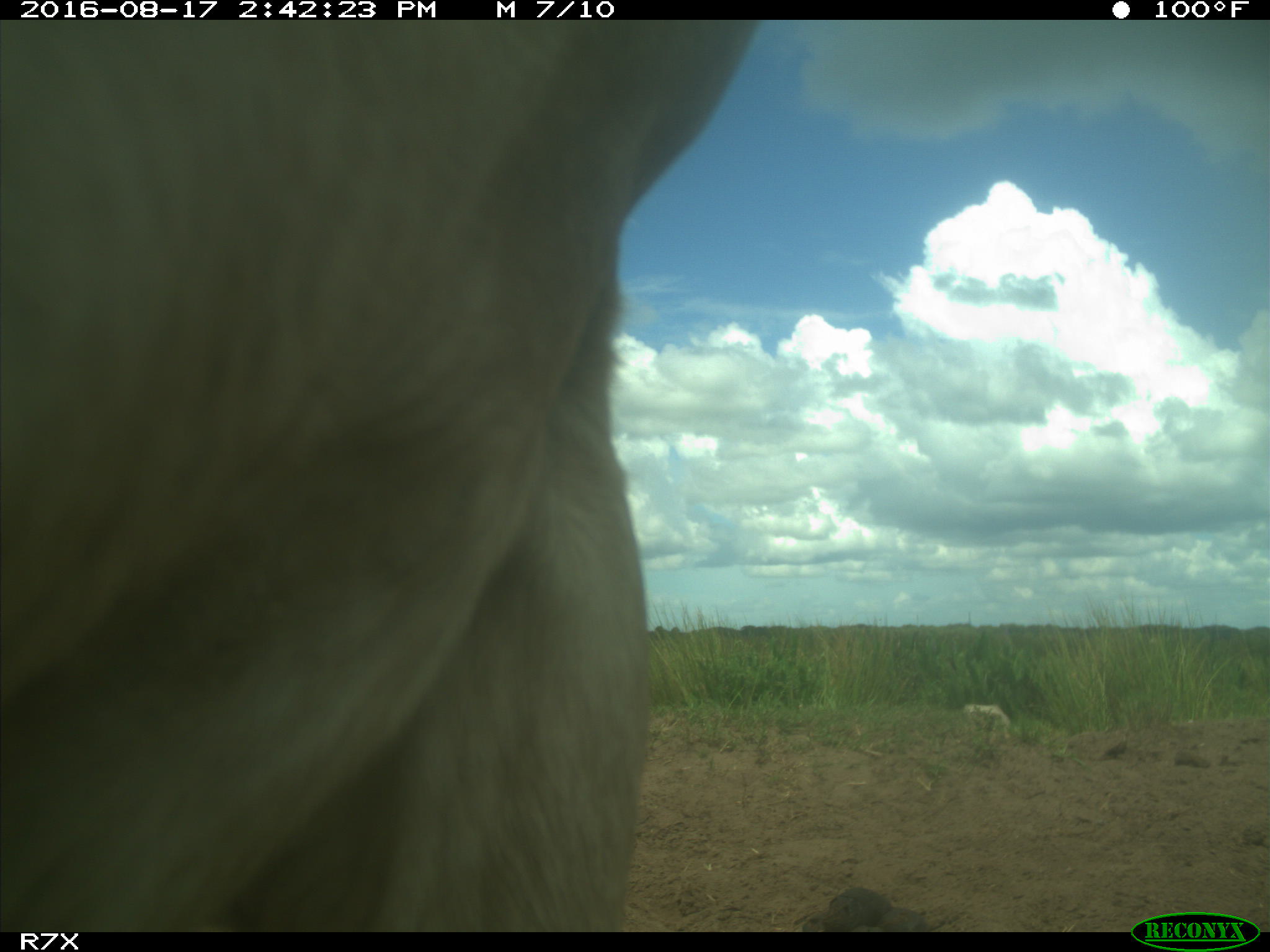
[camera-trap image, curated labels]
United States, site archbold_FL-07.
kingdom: Animalia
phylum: Chordata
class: Mammalia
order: Artiodactyla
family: Bovidae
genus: Bos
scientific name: Bos taurus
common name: domestic cow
Bos taurus (domestic cow).